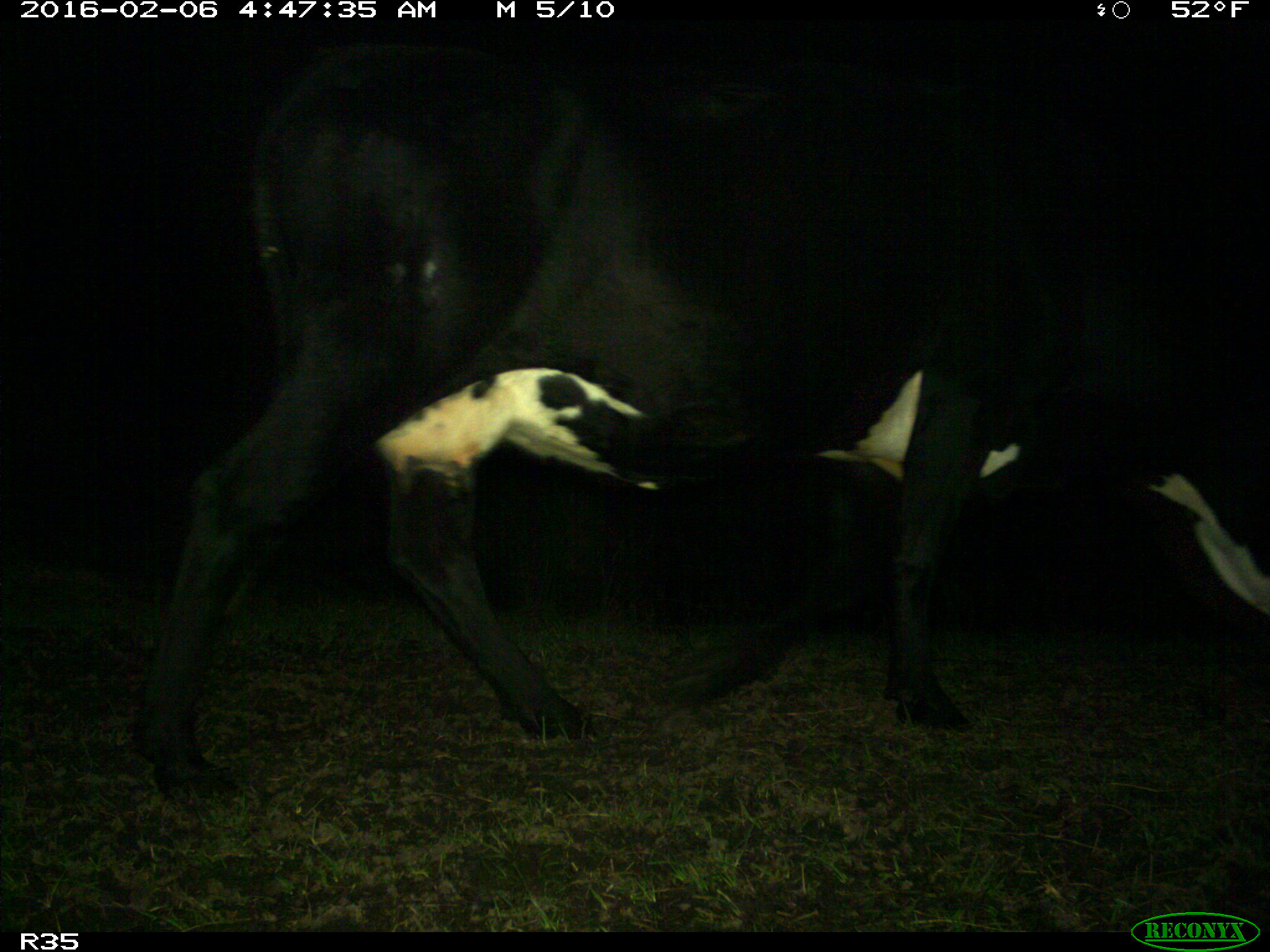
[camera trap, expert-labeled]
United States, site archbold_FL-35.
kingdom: Animalia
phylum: Chordata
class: Mammalia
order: Artiodactyla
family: Bovidae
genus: Bos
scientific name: Bos taurus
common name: domestic cow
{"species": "Bos taurus (domestic cow)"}